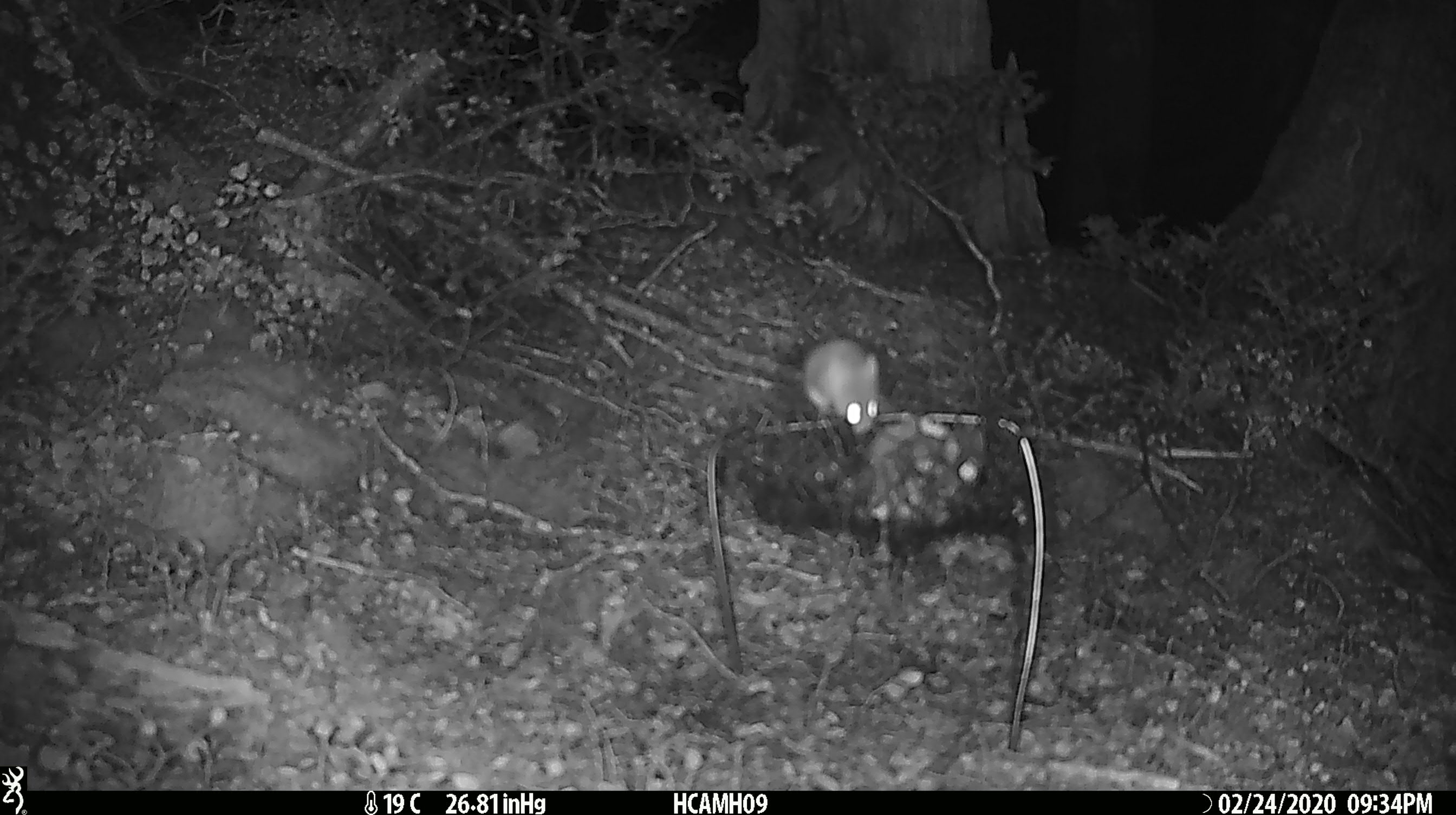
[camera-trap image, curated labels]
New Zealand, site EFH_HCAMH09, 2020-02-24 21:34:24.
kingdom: Animalia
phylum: Chordata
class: Mammalia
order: Rodentia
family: Muridae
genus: Mus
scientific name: Mus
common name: mouse